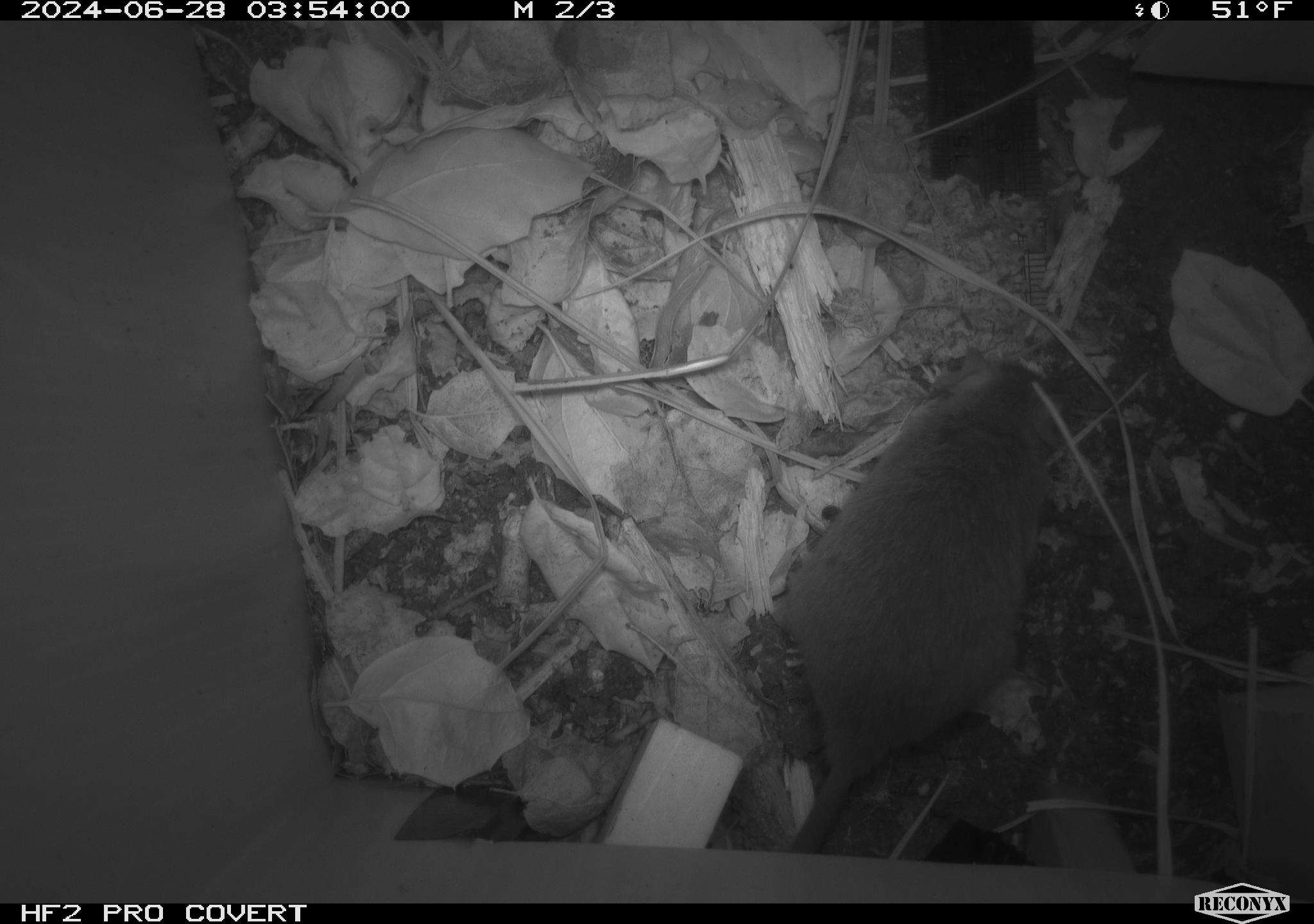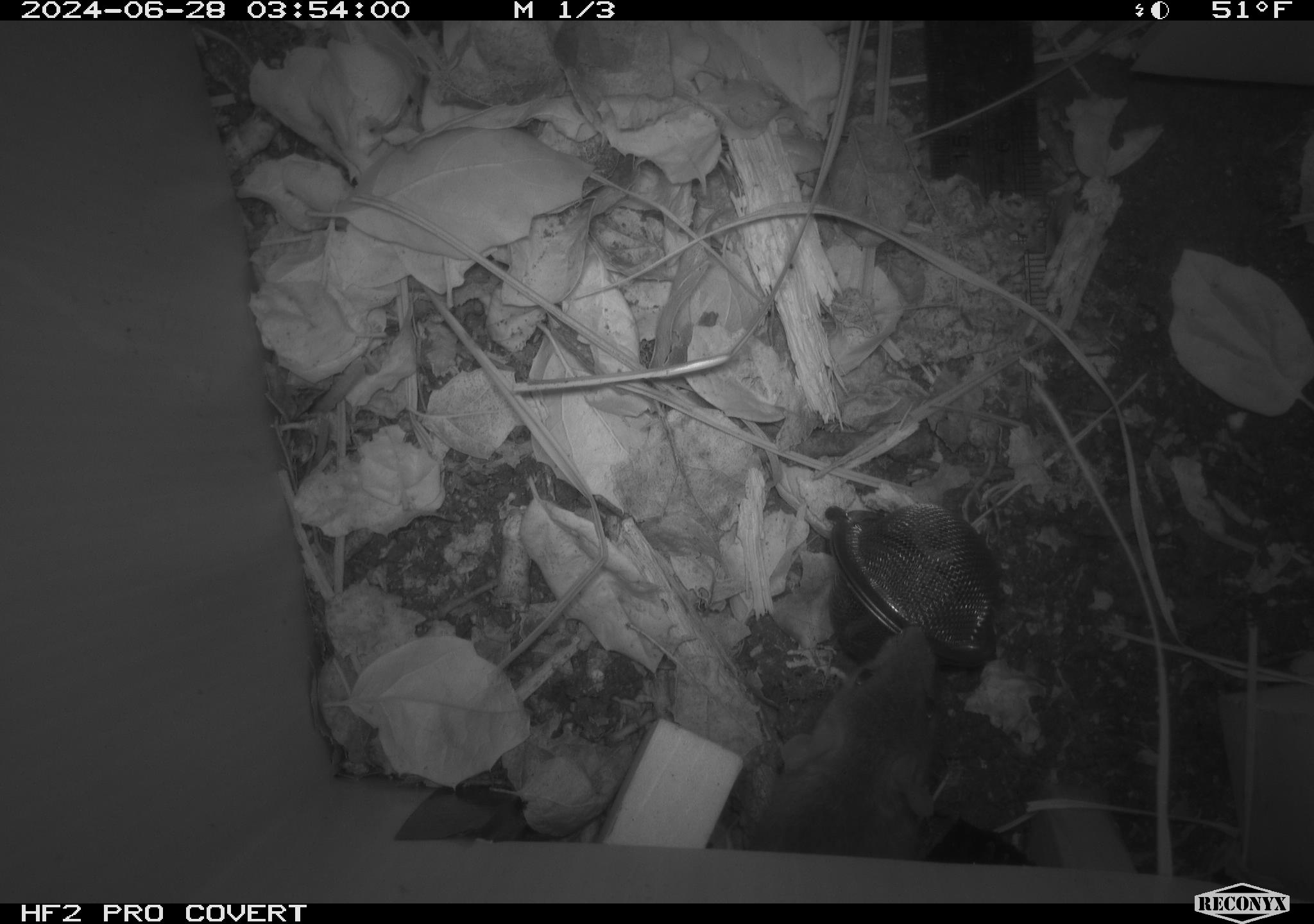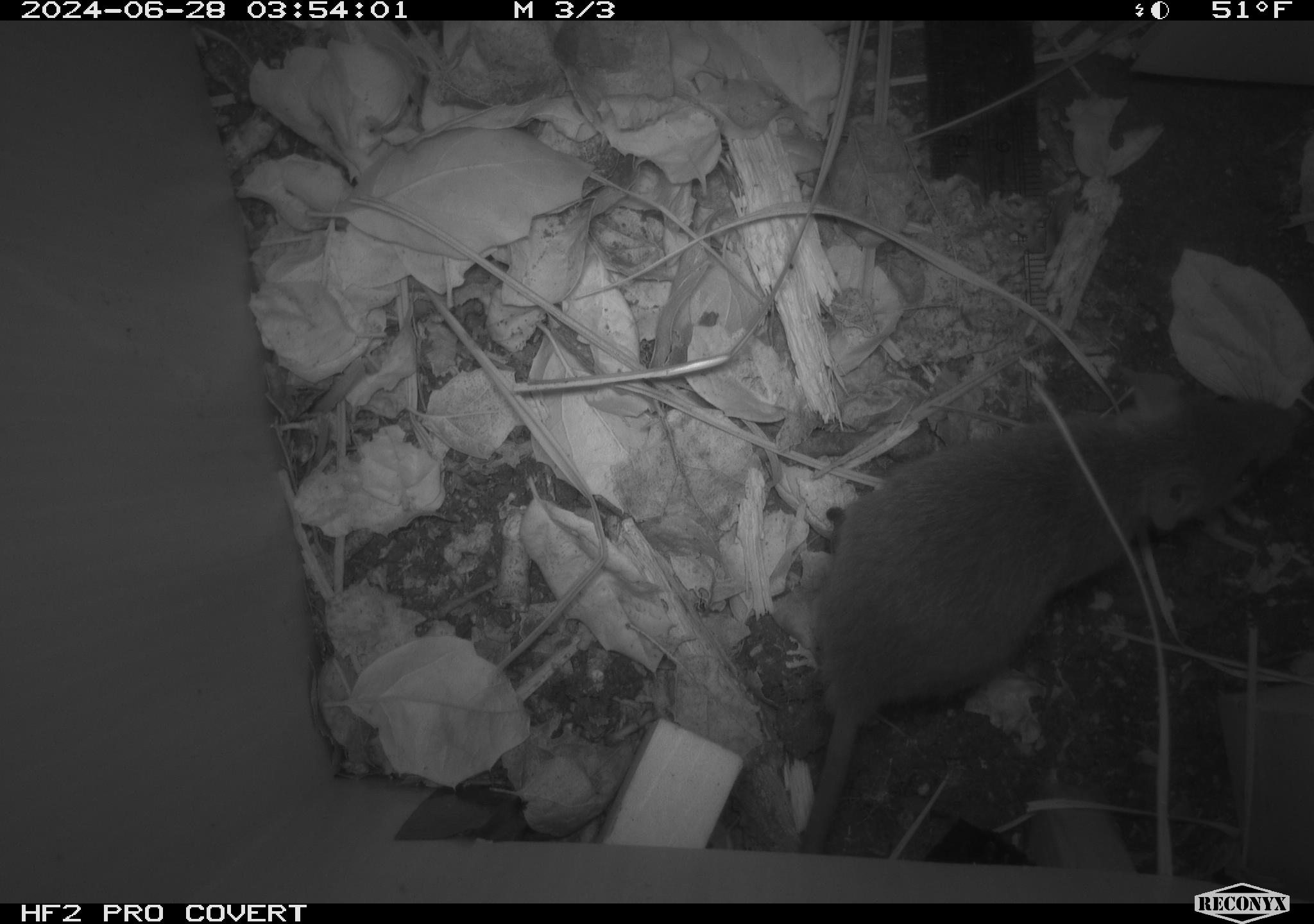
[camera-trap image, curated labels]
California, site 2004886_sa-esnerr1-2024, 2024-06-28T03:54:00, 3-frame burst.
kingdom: Animalia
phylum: Chordata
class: Mammalia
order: Rodentia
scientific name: Rodentia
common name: rodent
Rodent (Rodentia).